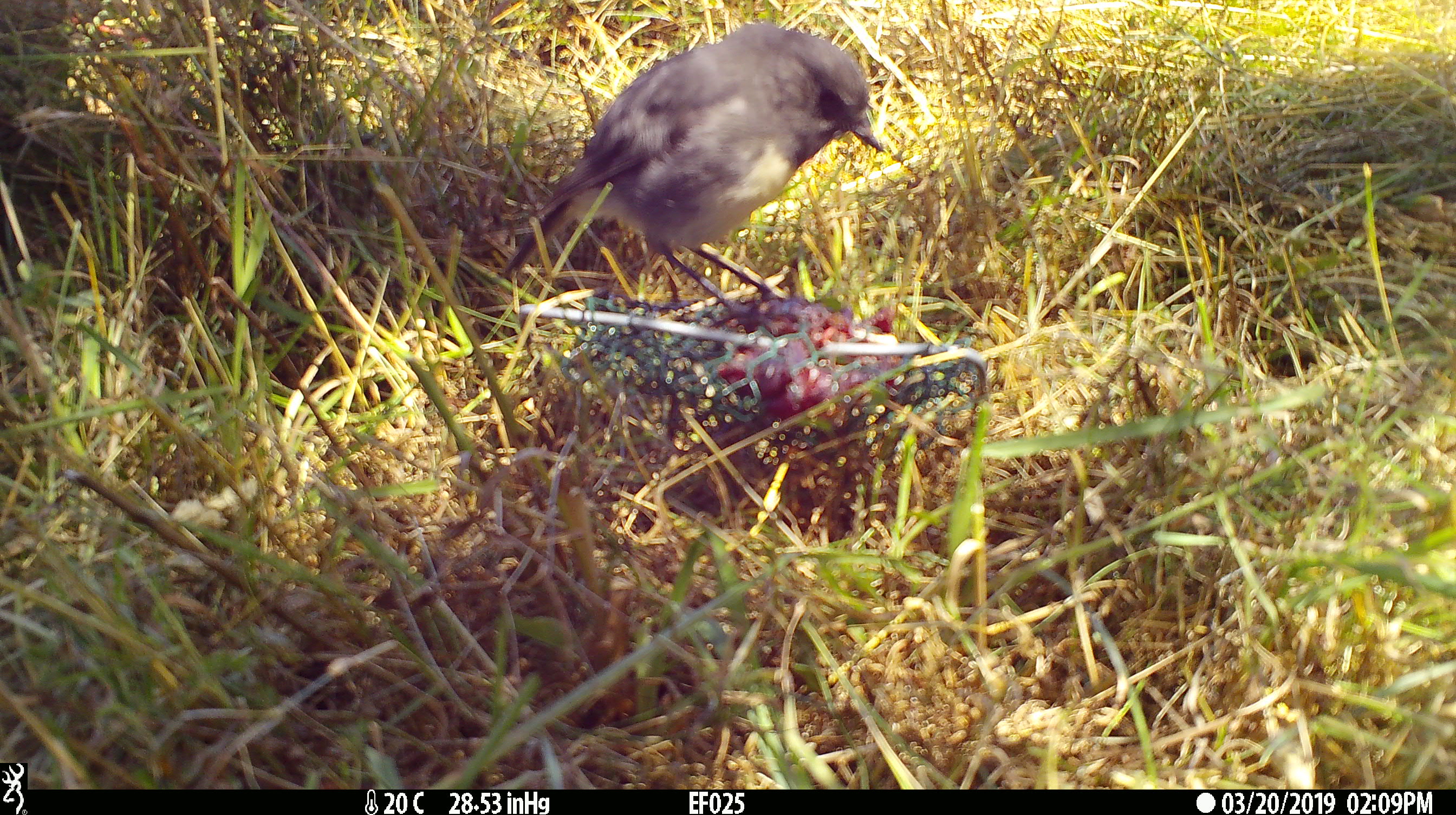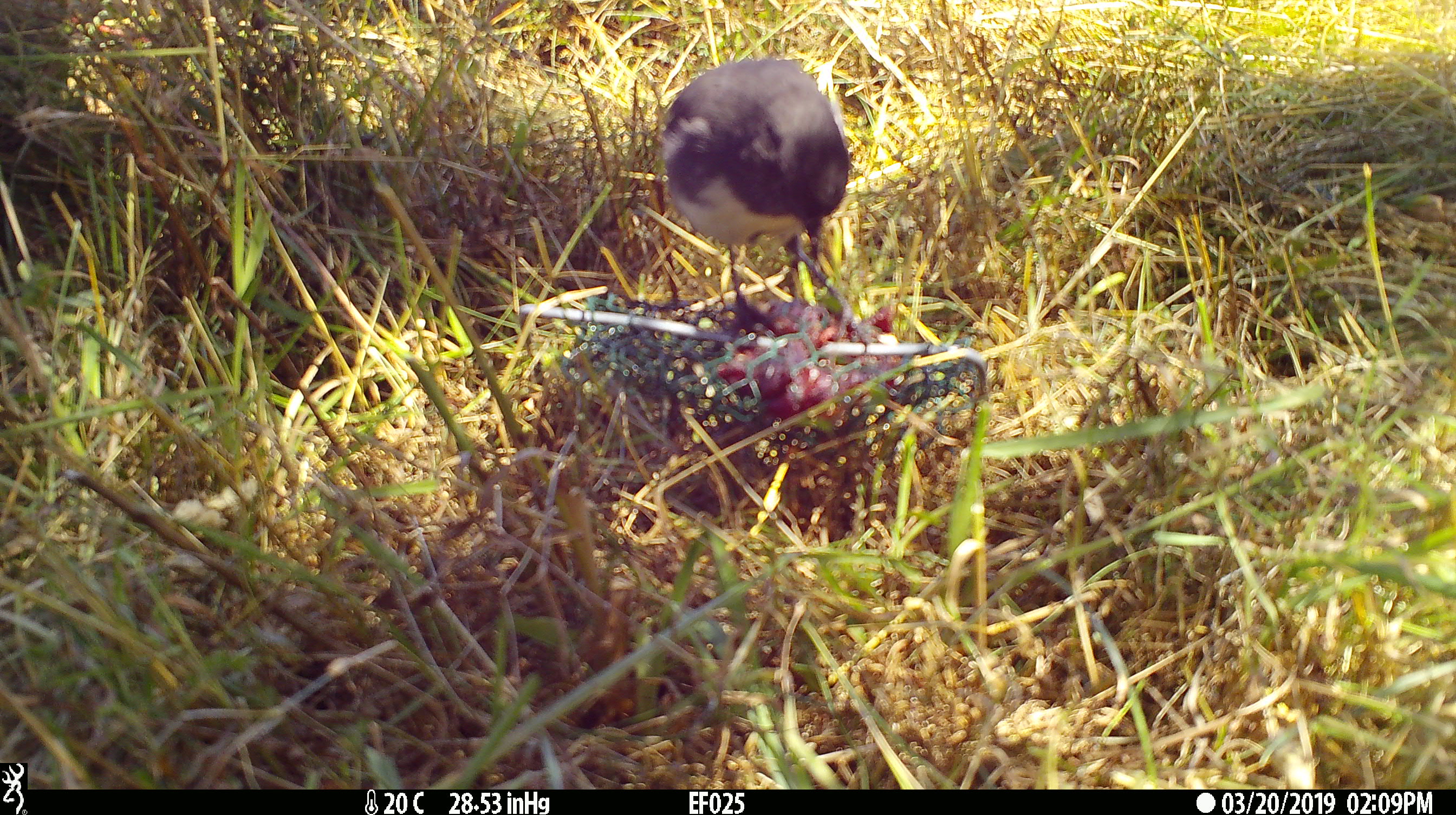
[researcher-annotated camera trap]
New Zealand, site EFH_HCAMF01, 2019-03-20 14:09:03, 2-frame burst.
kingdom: Animalia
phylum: Chordata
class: Aves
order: Passeriformes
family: Petroicidae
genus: Petroica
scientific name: Petroica australis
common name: new zealand robin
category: robin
Robin (new zealand robin) (Petroica australis).